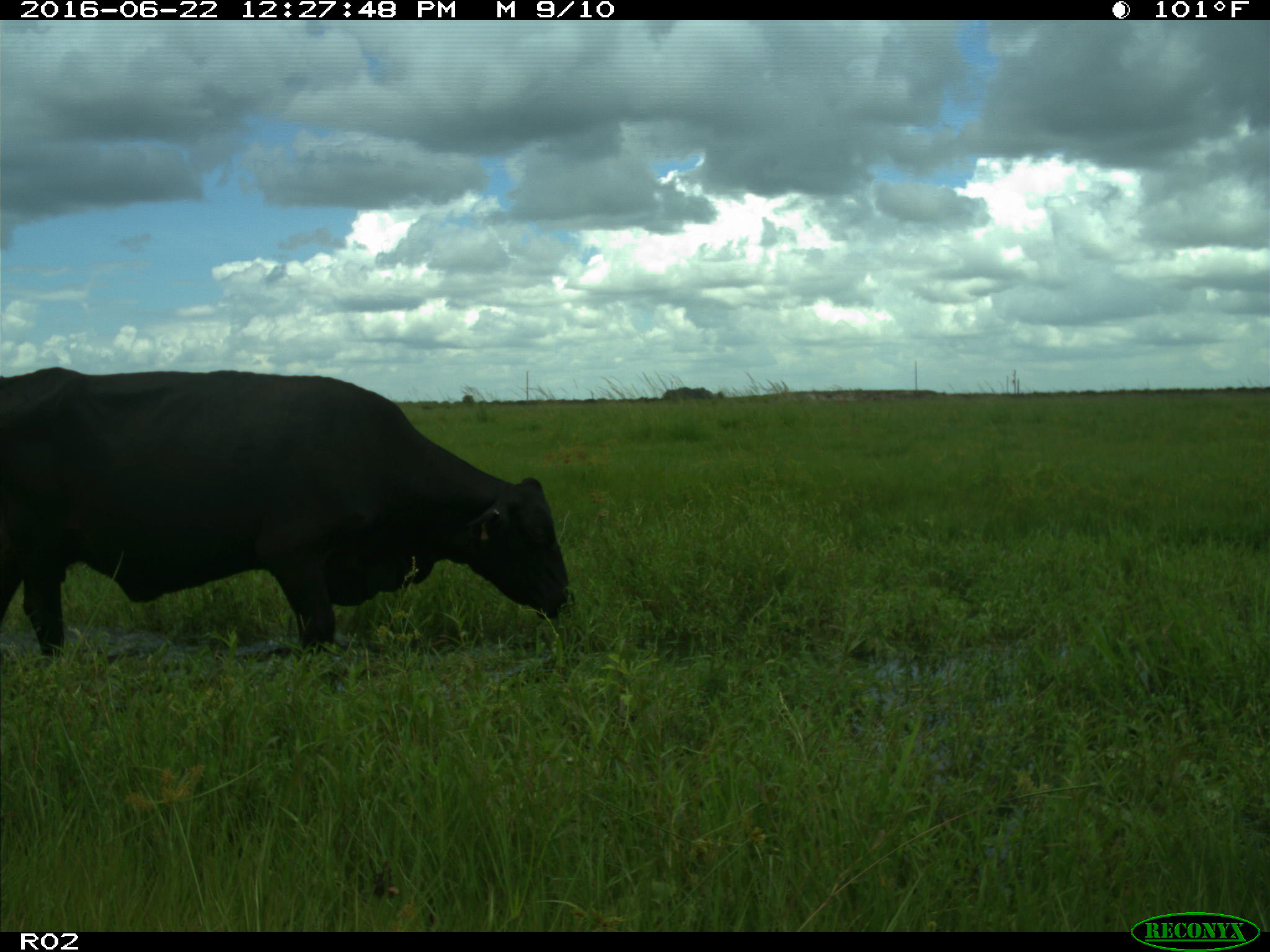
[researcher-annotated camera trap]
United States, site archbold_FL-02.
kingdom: Animalia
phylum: Chordata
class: Mammalia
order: Artiodactyla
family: Bovidae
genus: Bos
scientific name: Bos taurus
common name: domestic cow